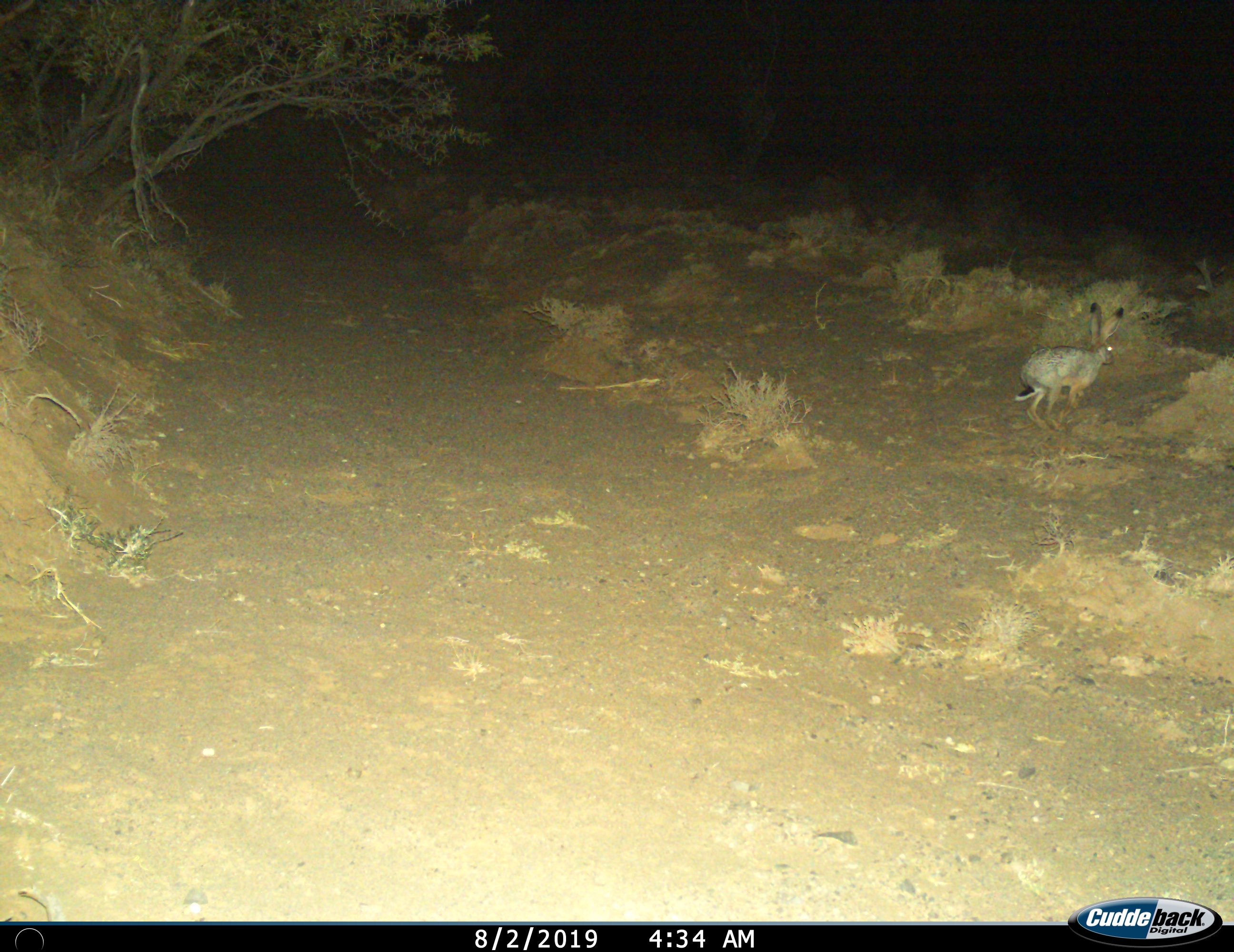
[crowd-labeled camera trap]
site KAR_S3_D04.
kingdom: Animalia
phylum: Chordata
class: Mammalia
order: Lagomorpha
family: Leporidae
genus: Lepus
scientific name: Lepus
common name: hare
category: hareunknown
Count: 1.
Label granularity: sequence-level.